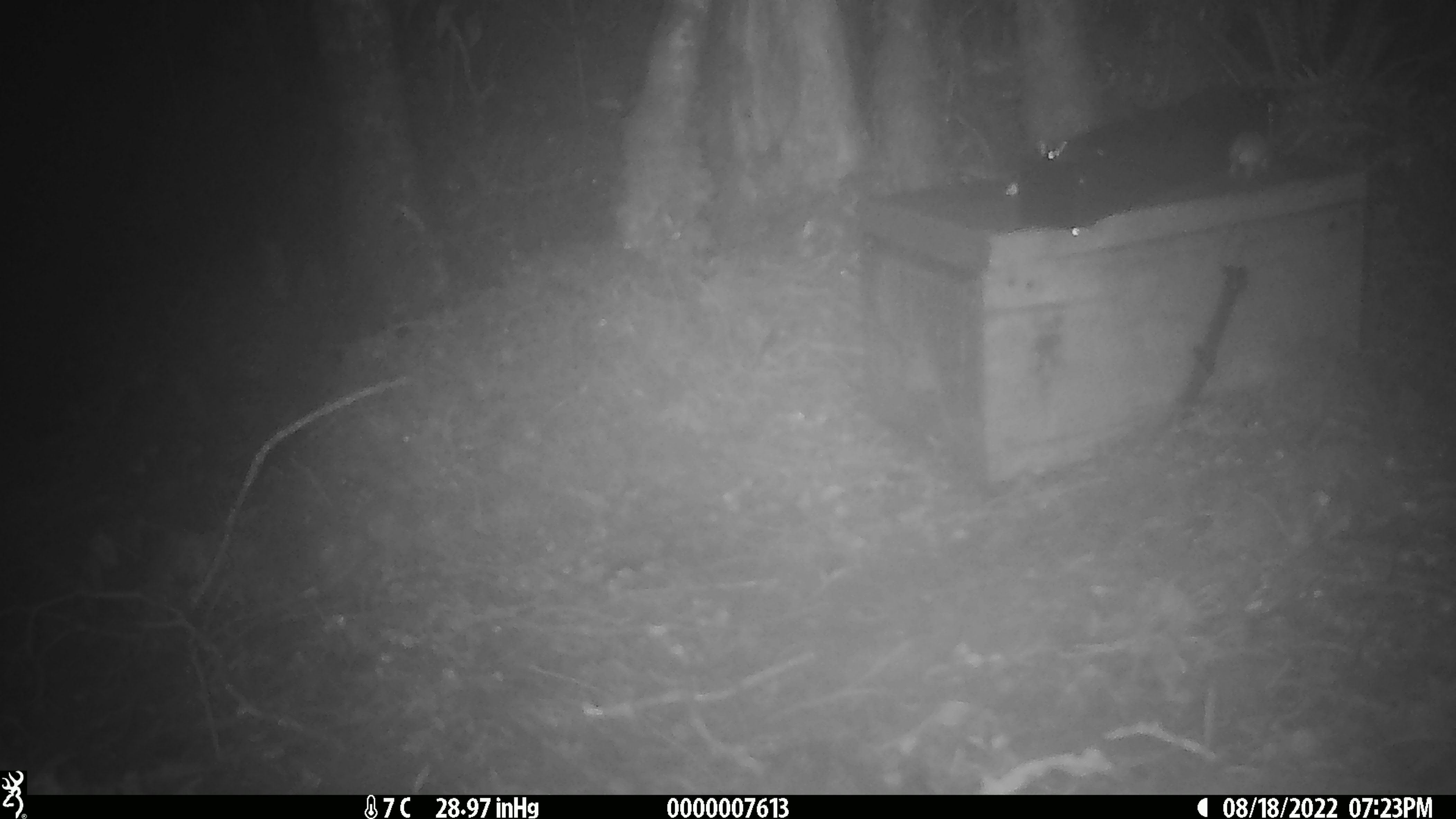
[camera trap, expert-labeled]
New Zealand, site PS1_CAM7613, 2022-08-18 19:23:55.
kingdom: Animalia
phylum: Chordata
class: Mammalia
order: Rodentia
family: Muridae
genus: Mus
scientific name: Mus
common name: mouse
Mouse (Mus).